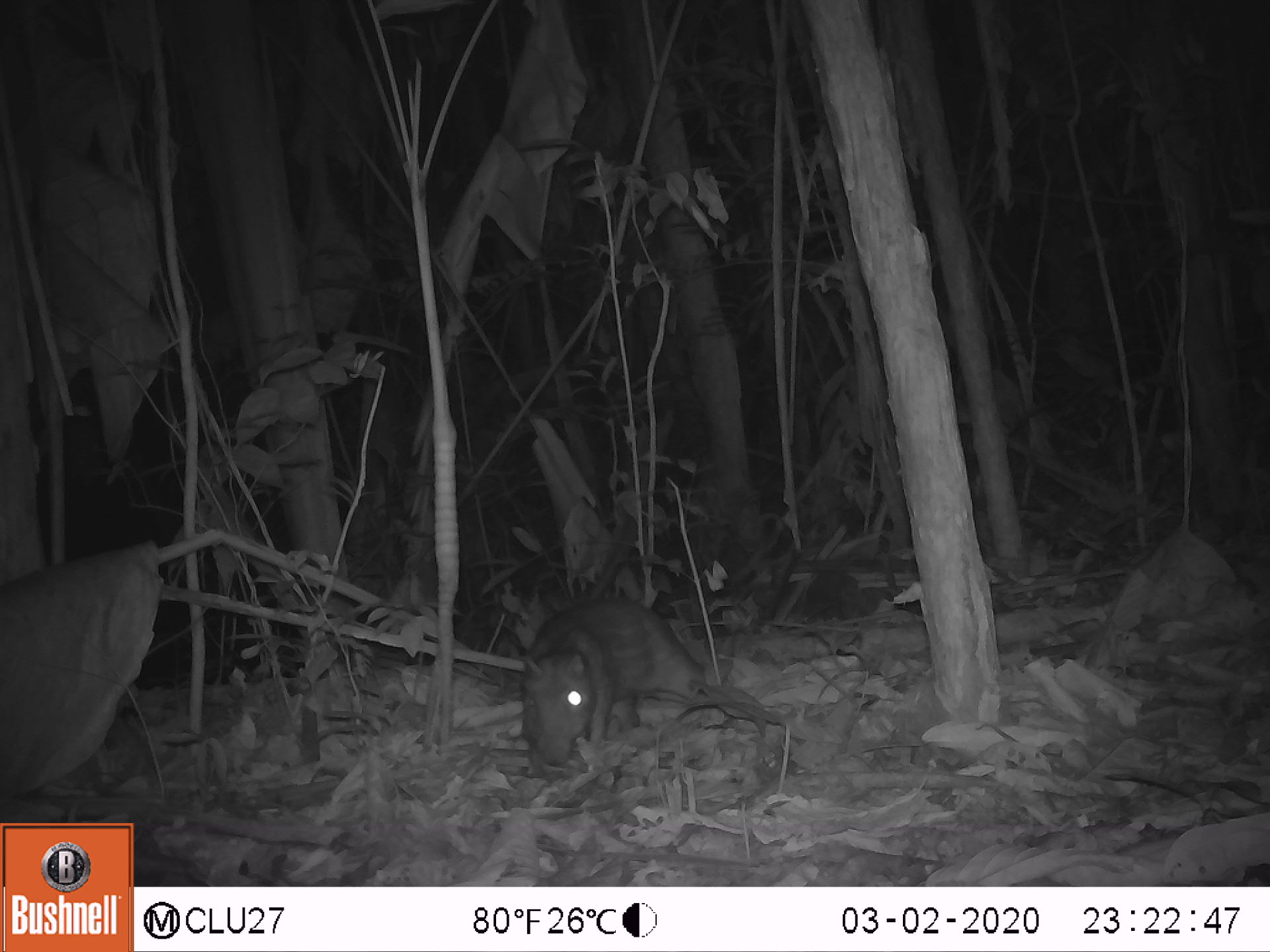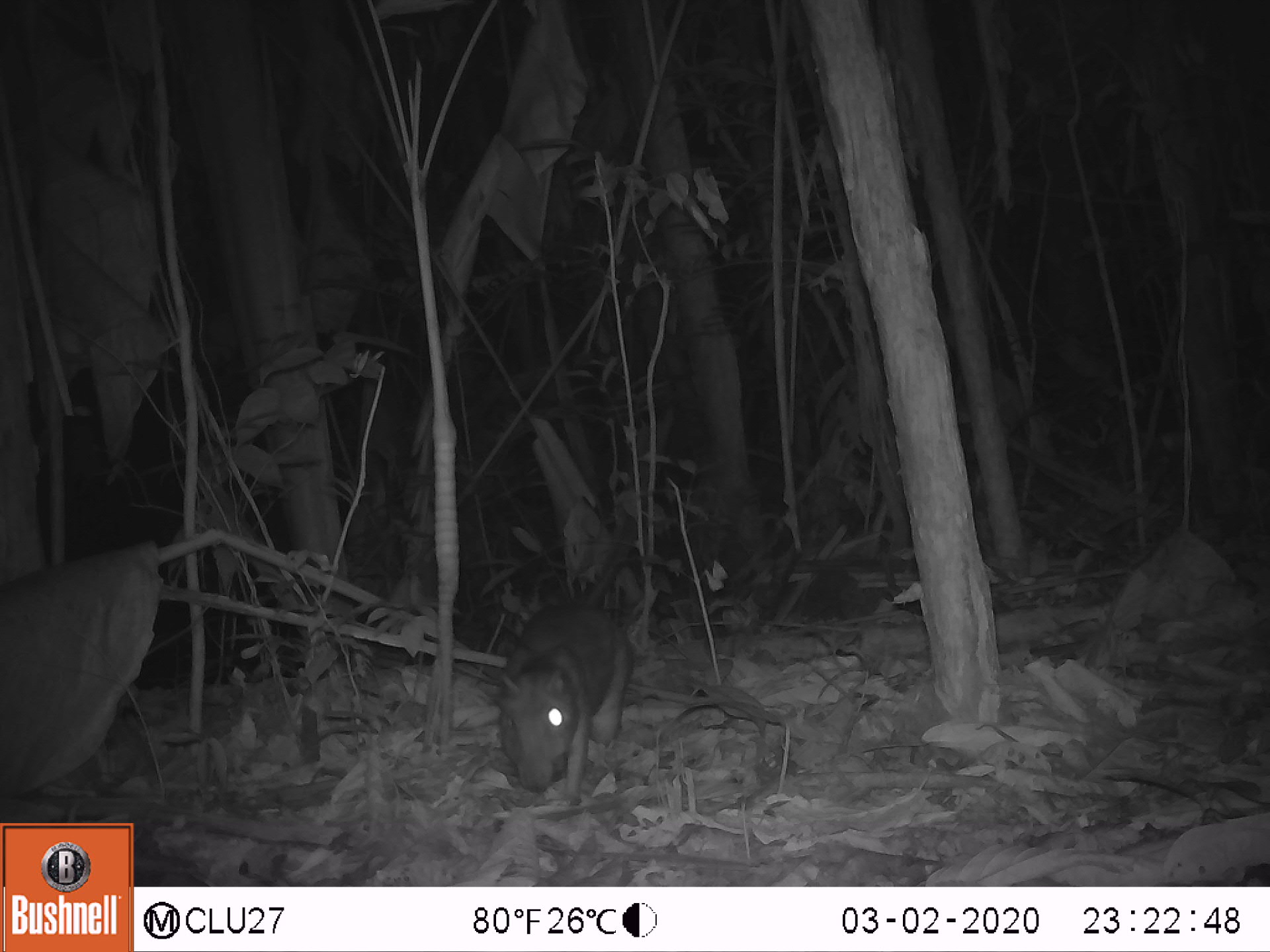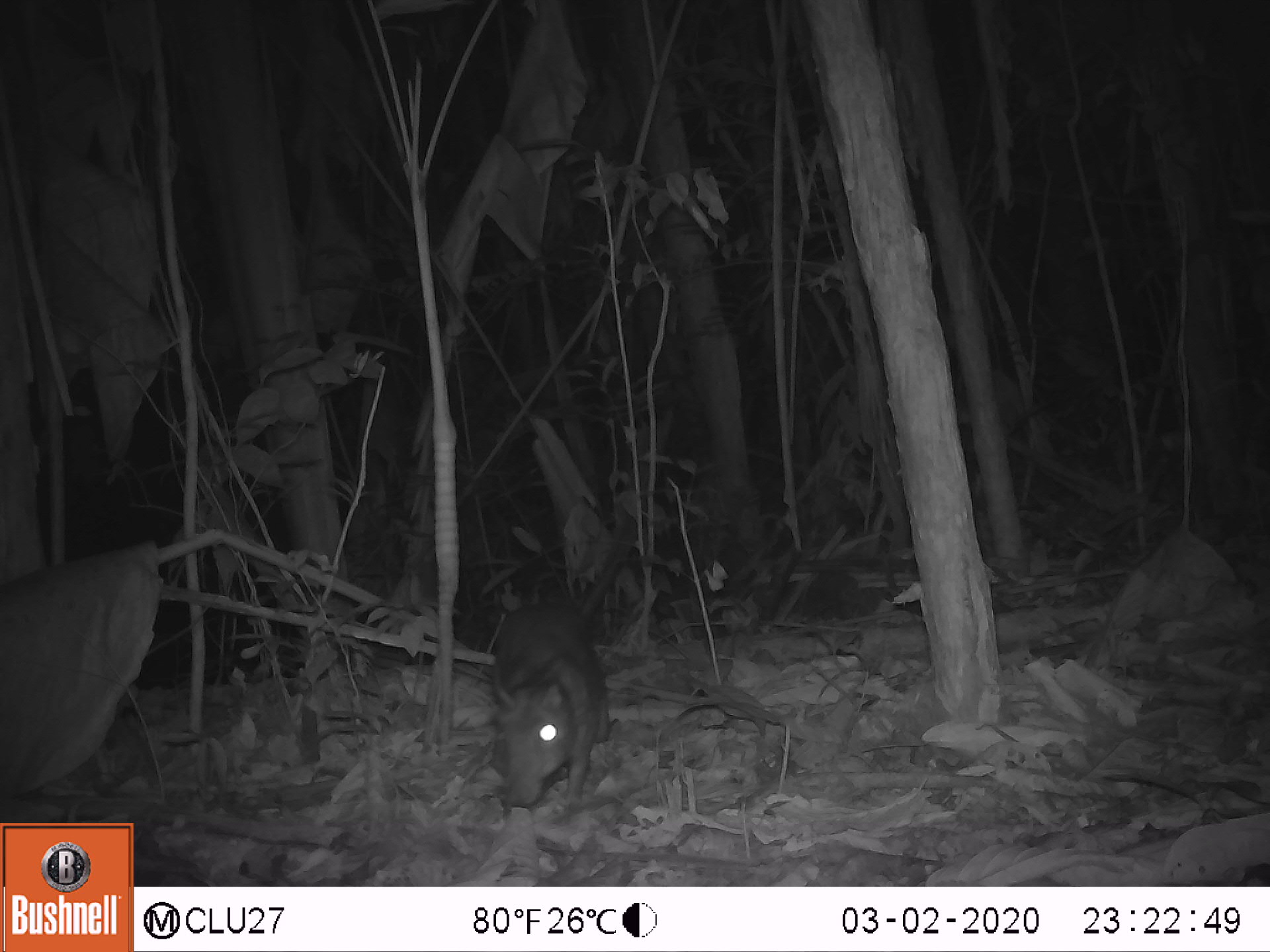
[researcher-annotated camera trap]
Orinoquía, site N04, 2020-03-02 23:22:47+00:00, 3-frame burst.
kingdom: Animalia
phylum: Chordata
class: Mammalia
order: Rodentia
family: Cuniculidae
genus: Cuniculus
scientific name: Cuniculus paca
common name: spotted paca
Spotted paca (Cuniculus paca).